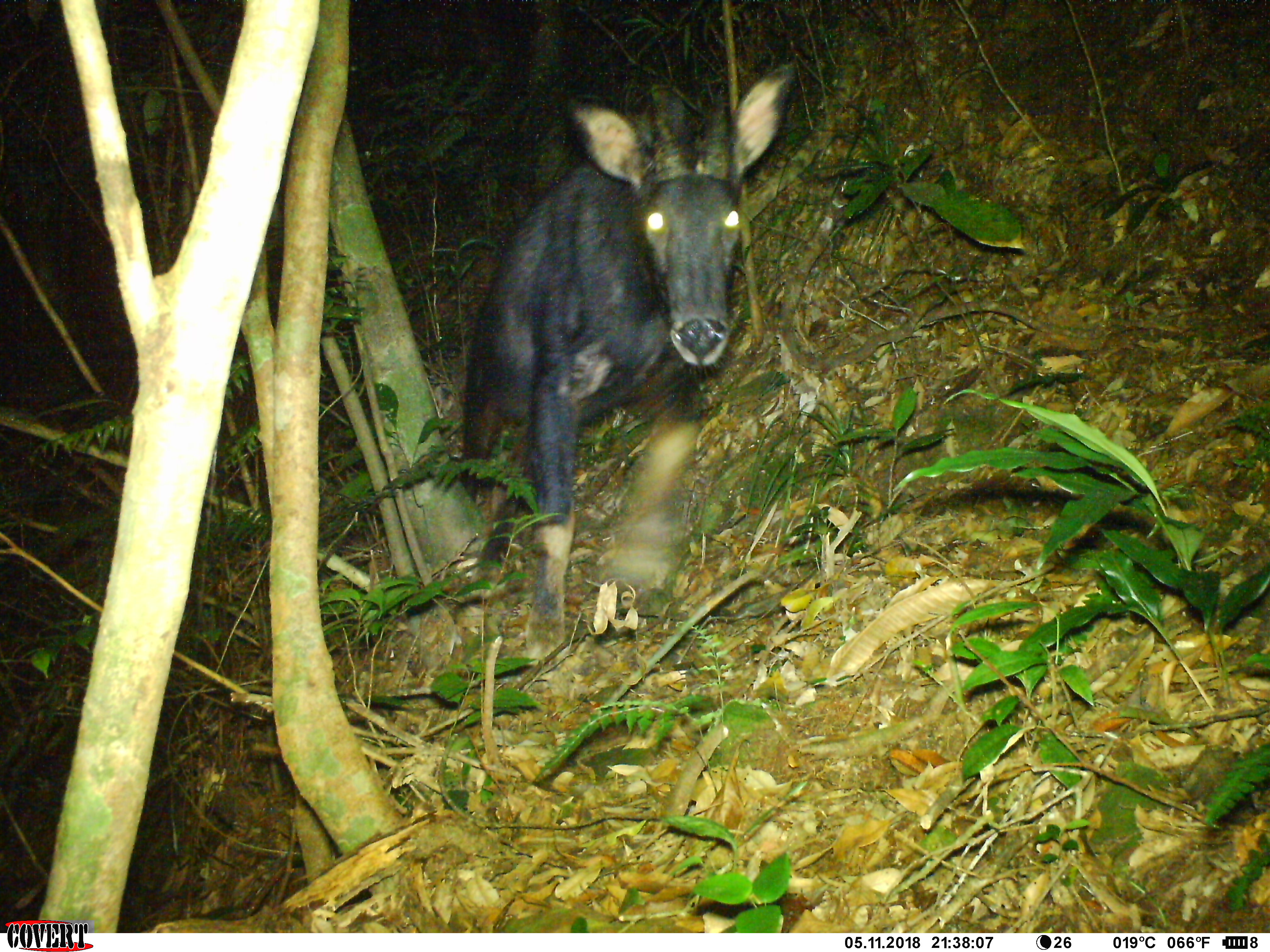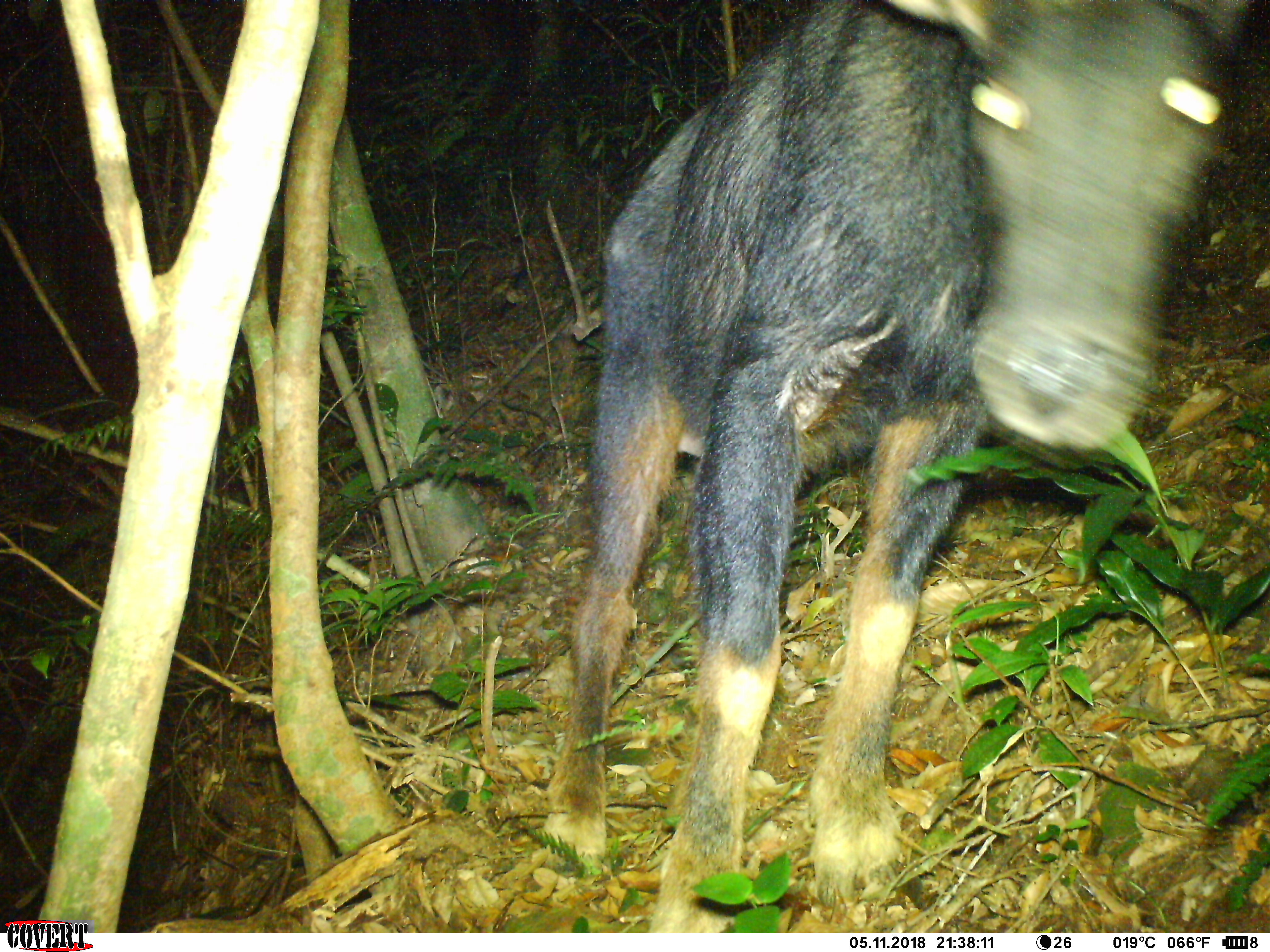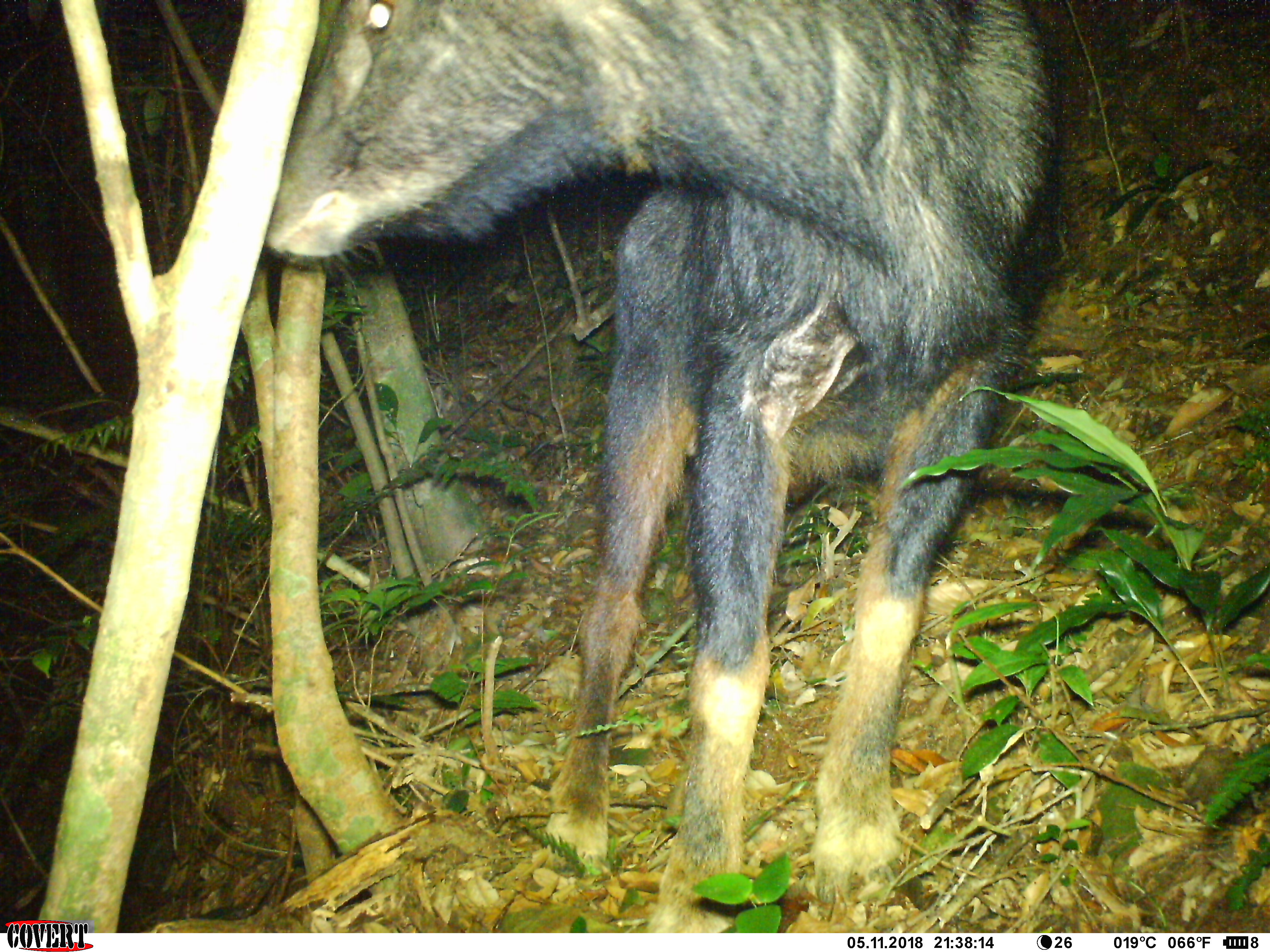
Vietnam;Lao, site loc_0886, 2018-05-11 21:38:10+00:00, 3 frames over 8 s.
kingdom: Animalia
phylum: Chordata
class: Mammalia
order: Artiodactyla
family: Bovidae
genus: Capricornis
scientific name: Capricornis sumatraensis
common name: chinese serow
Chinese serow (Capricornis sumatraensis). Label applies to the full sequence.